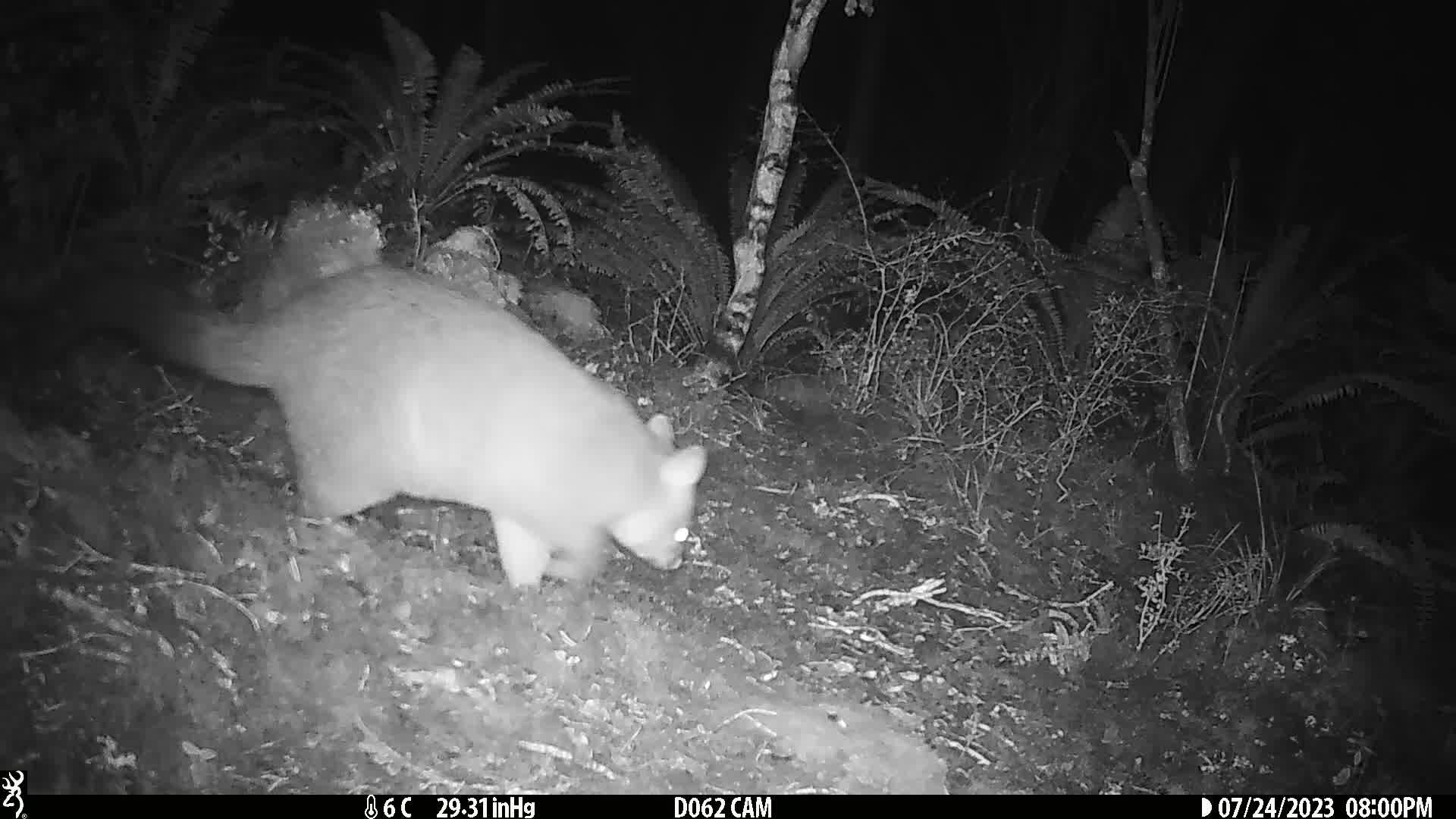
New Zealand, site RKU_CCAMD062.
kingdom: Animalia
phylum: Chordata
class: Mammalia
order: Diprotodontia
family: Phalangeridae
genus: Trichosurus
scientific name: Trichosurus vulpecula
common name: common brushtail possum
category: possum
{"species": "possum (common brushtail possum) (Trichosurus vulpecula)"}